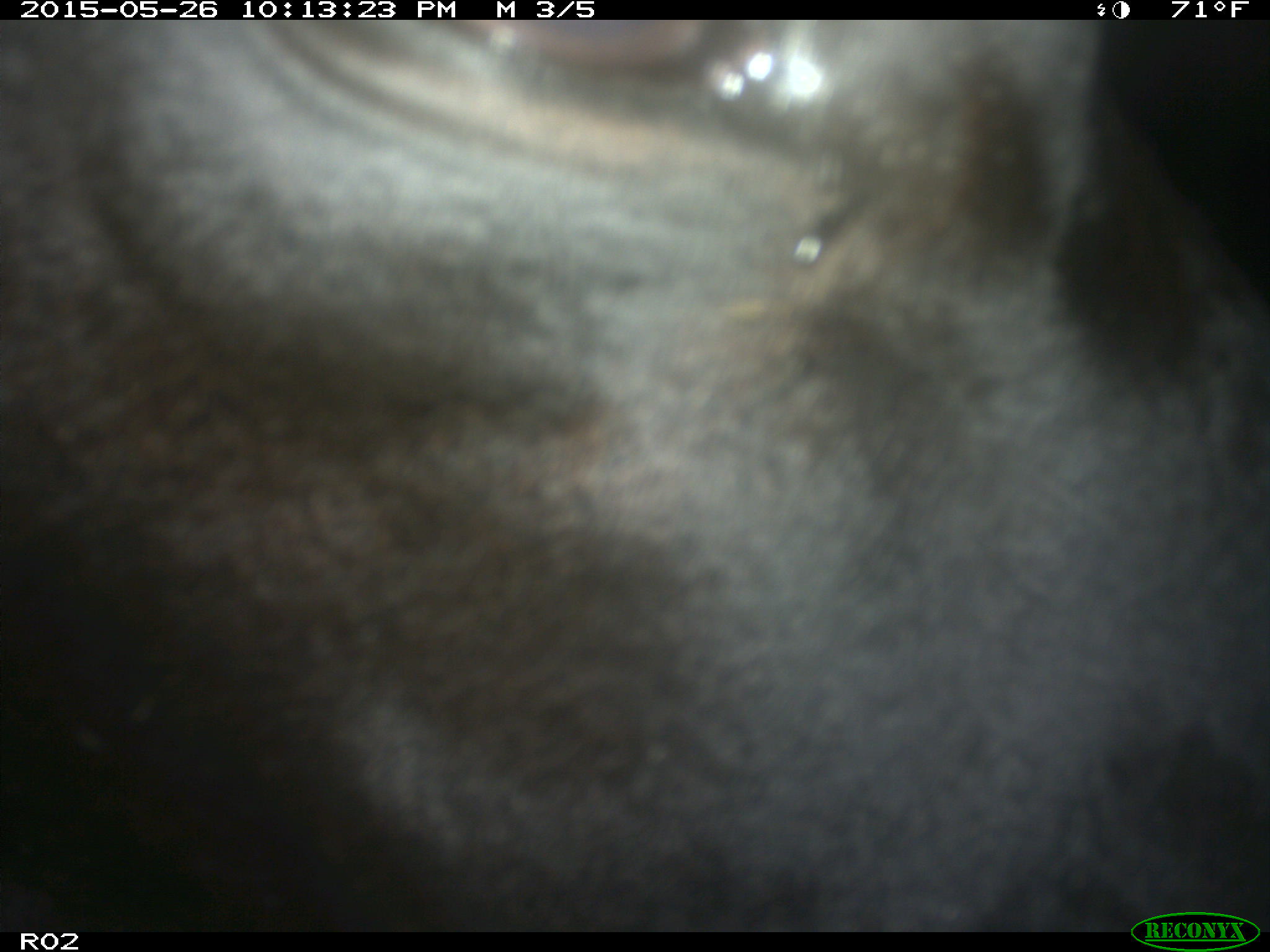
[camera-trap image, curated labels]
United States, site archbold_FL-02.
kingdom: Animalia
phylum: Chordata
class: Mammalia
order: Artiodactyla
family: Bovidae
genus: Bos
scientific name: Bos taurus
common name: domestic cow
Bos taurus (domestic cow).